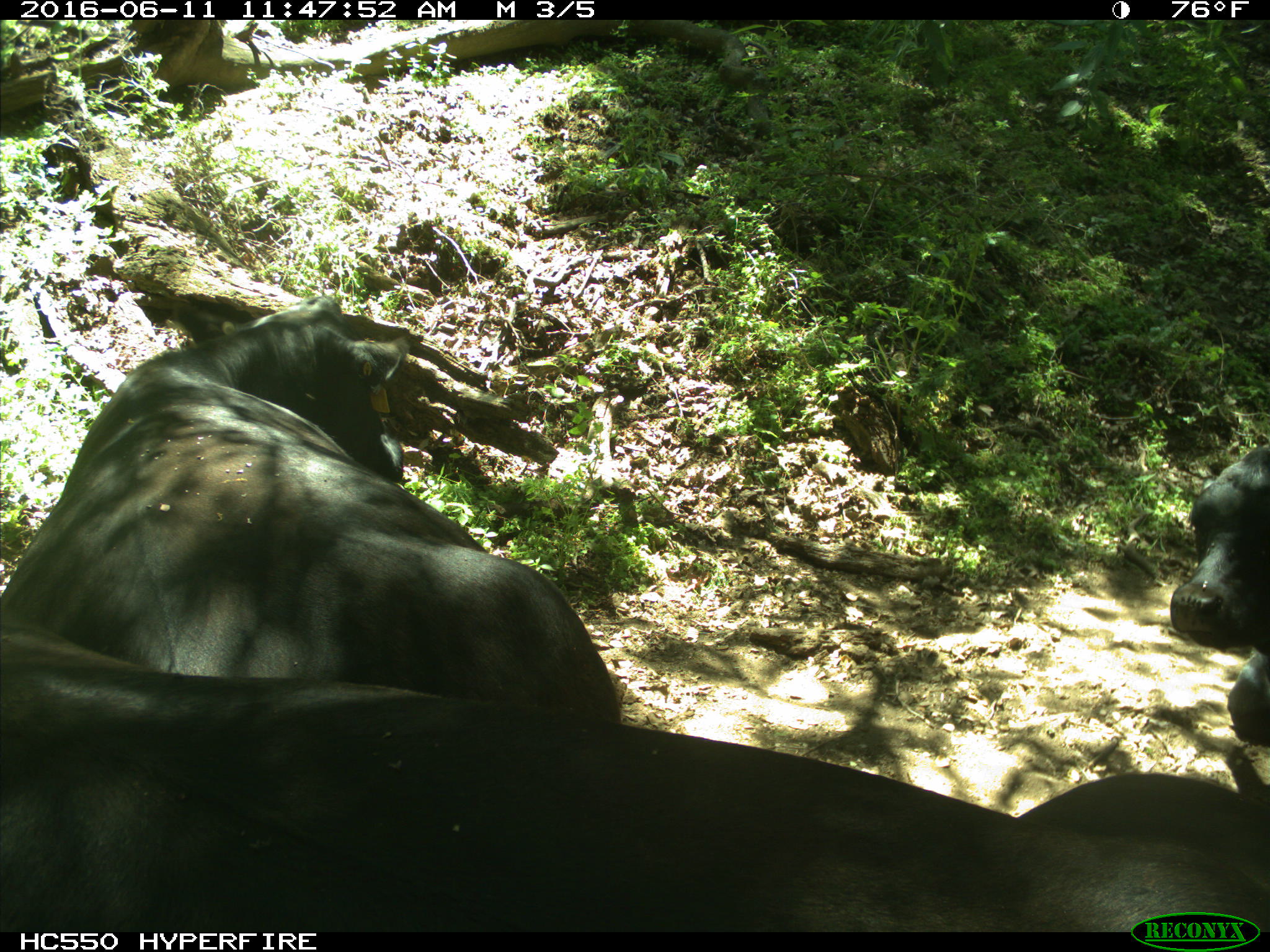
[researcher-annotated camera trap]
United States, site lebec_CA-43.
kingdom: Animalia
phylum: Chordata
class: Mammalia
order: Artiodactyla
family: Bovidae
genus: Bos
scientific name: Bos taurus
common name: domestic cow